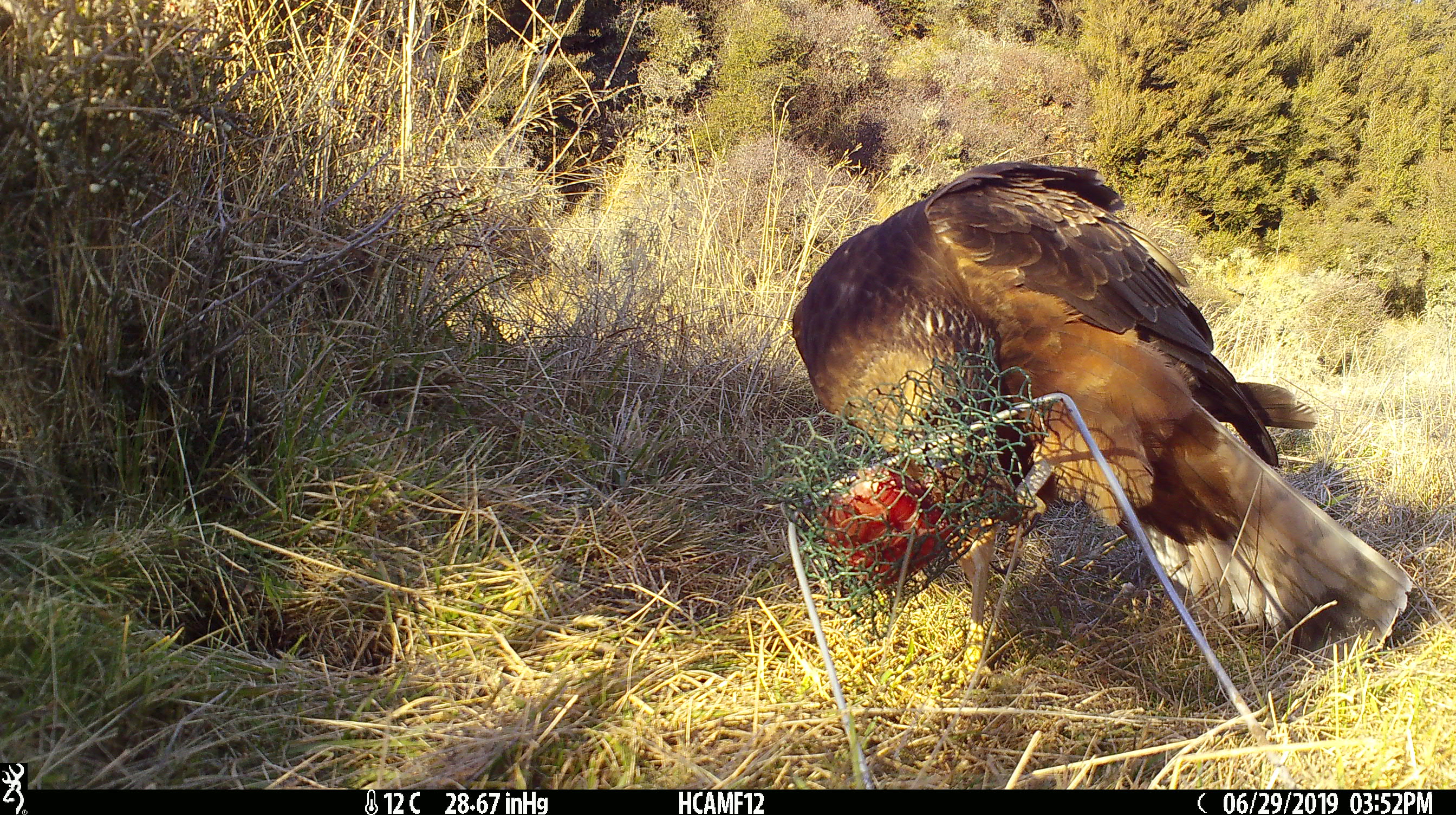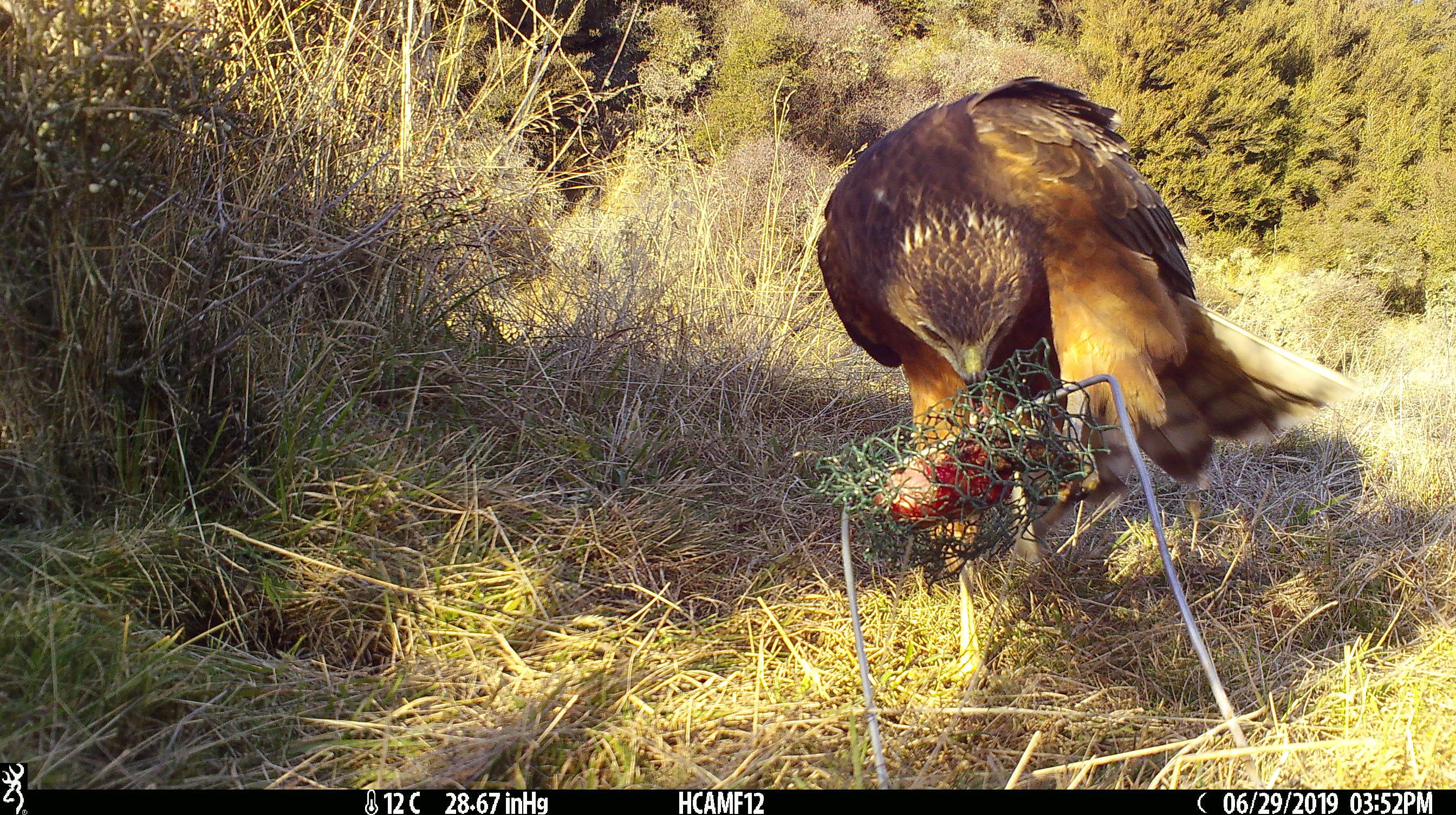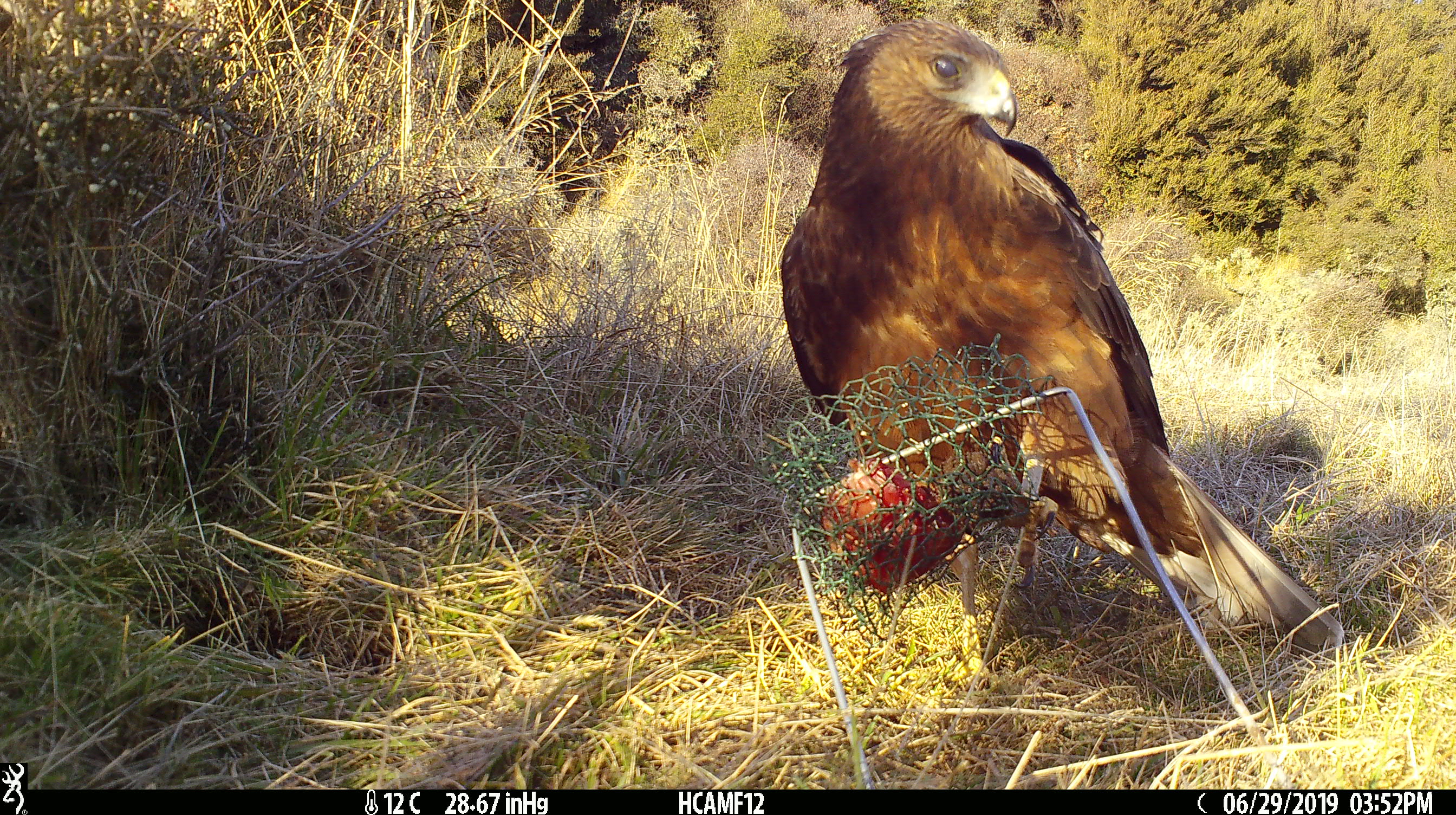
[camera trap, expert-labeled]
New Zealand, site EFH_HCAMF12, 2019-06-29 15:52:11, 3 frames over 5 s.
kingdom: Animalia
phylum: Chordata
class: Aves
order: Accipitriformes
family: Accipitridae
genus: Circus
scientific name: Circus approximans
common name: swamp harrier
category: harrier